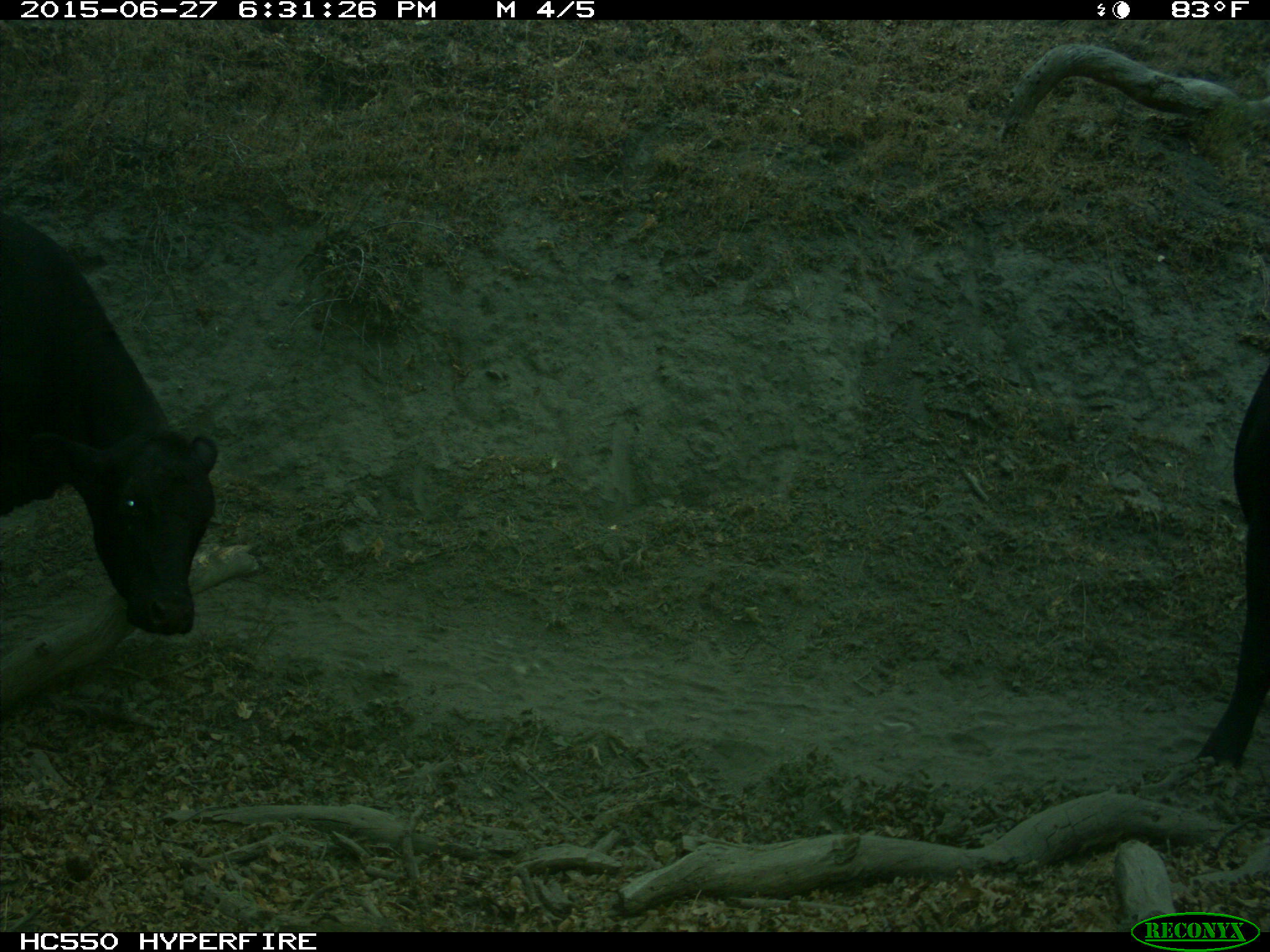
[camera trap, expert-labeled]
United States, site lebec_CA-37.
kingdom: Animalia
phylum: Chordata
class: Mammalia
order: Artiodactyla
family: Bovidae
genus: Bos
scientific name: Bos taurus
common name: domestic cow